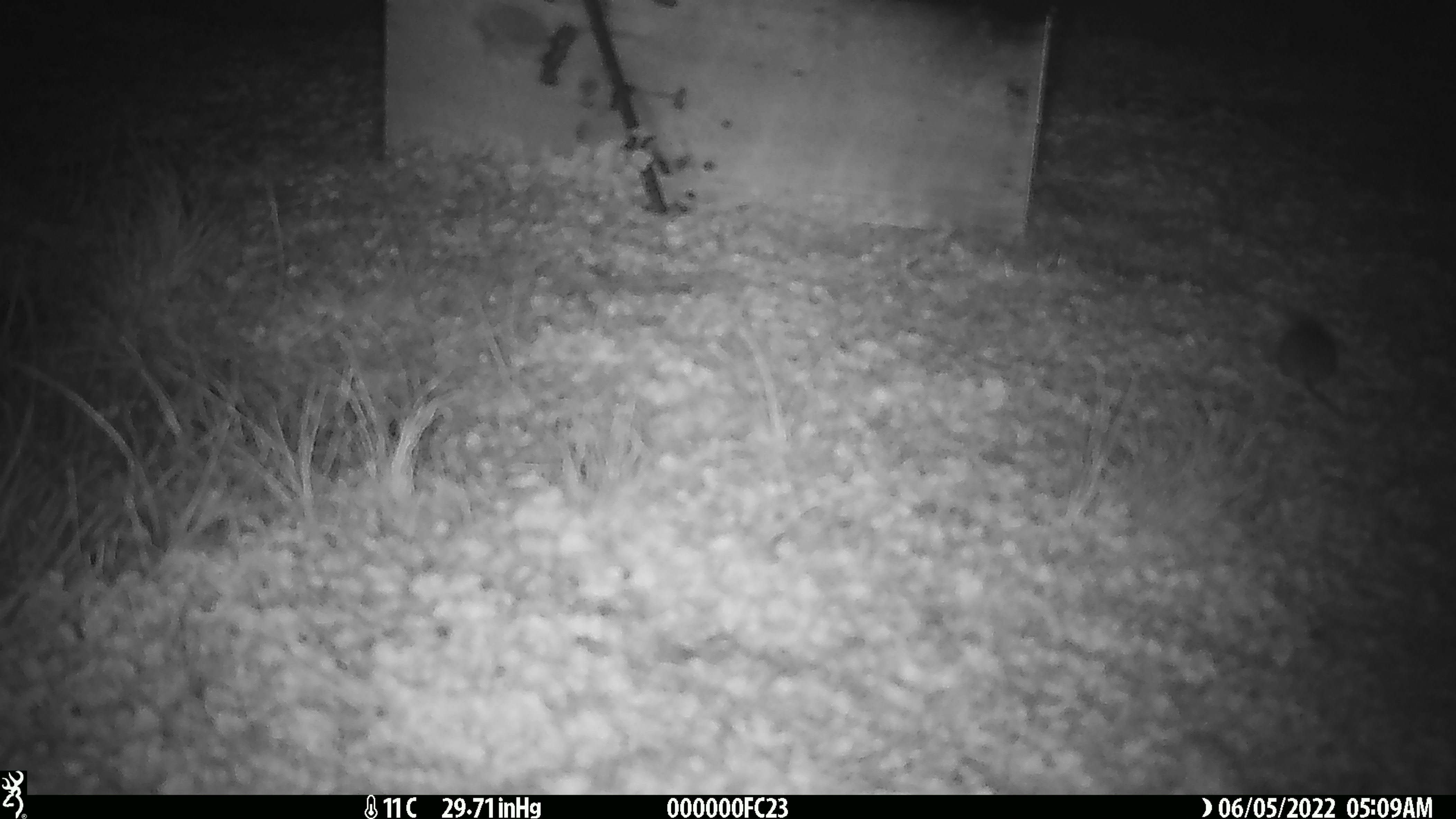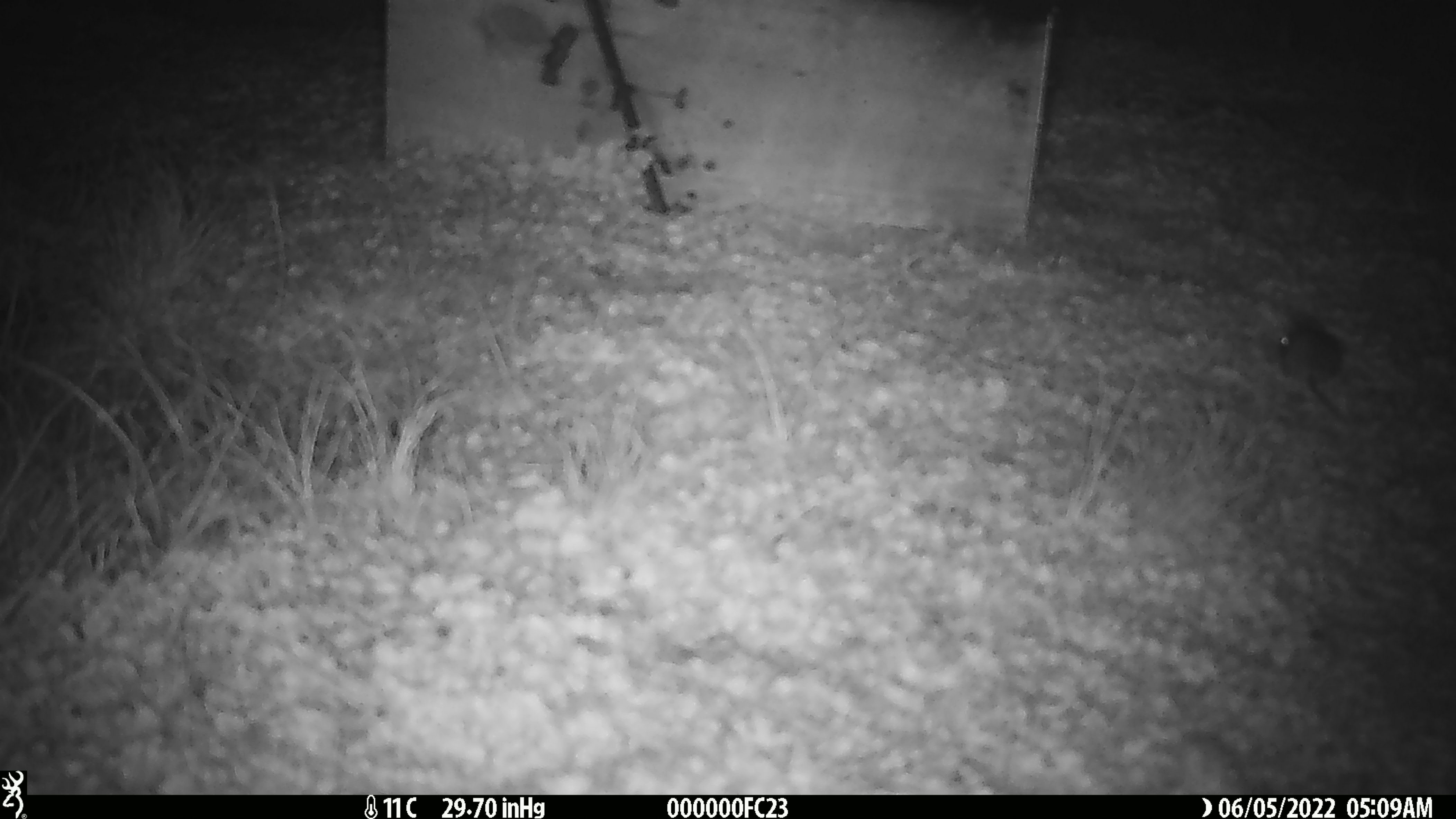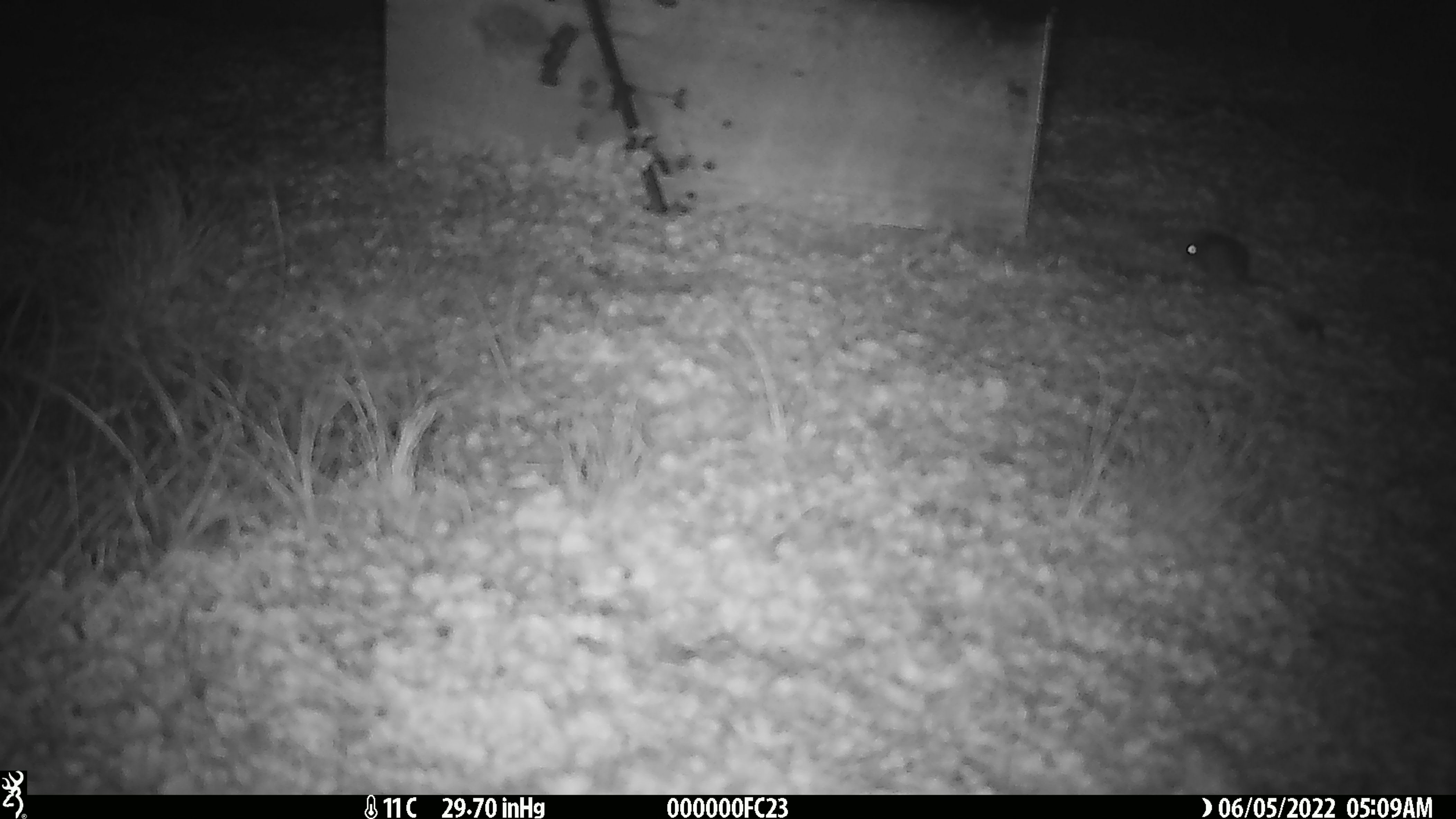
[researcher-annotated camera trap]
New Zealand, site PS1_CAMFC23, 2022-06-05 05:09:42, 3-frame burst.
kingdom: Animalia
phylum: Chordata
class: Mammalia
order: Rodentia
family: Muridae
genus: Mus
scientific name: Mus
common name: mouse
Mouse (Mus).